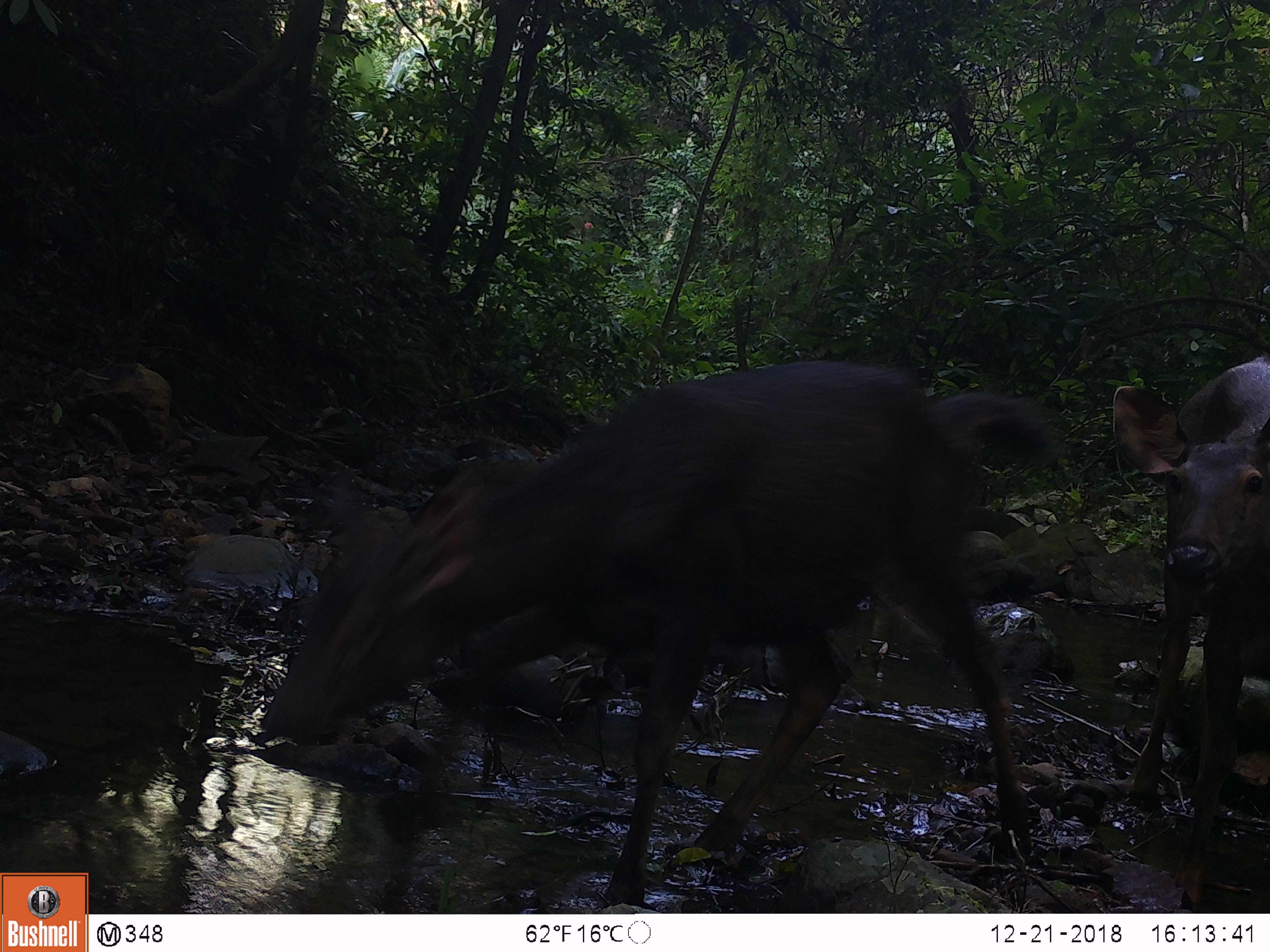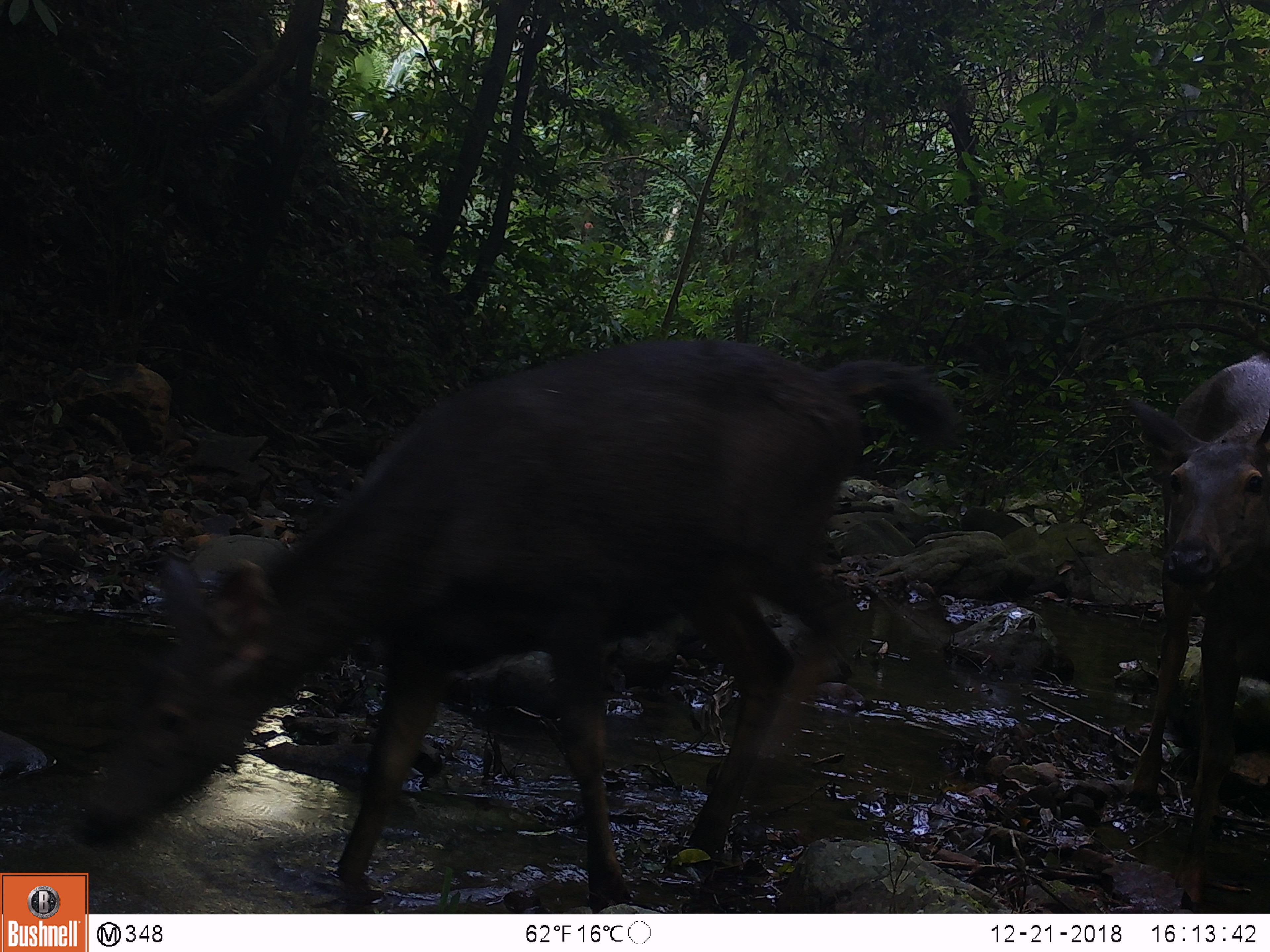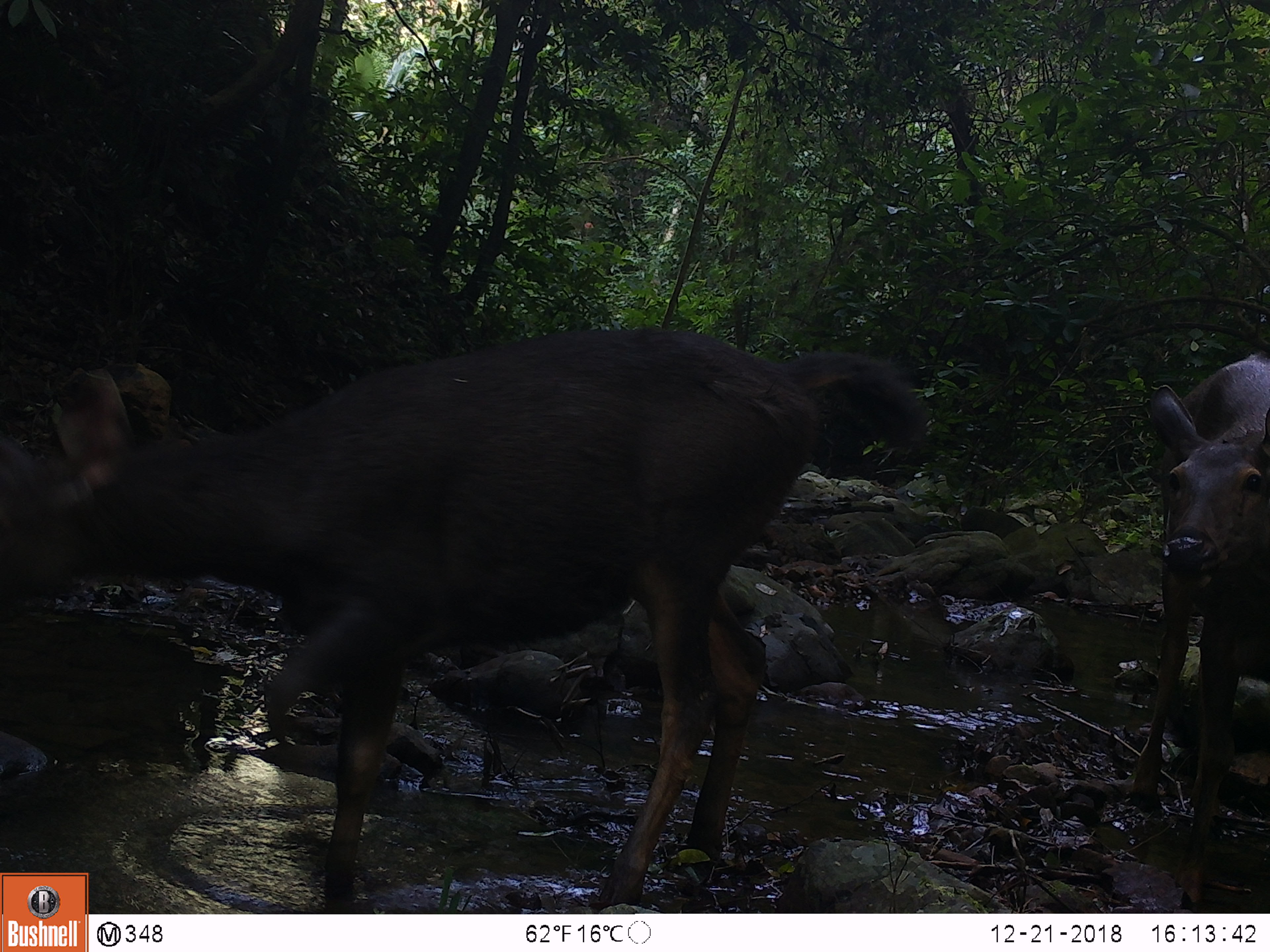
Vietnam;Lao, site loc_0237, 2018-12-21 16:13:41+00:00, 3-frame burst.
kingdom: Animalia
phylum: Chordata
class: Mammalia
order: Artiodactyla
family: Cervidae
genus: Rusa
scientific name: Rusa unicolor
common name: sambar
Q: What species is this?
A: Sambar (Rusa unicolor).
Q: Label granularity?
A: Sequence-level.